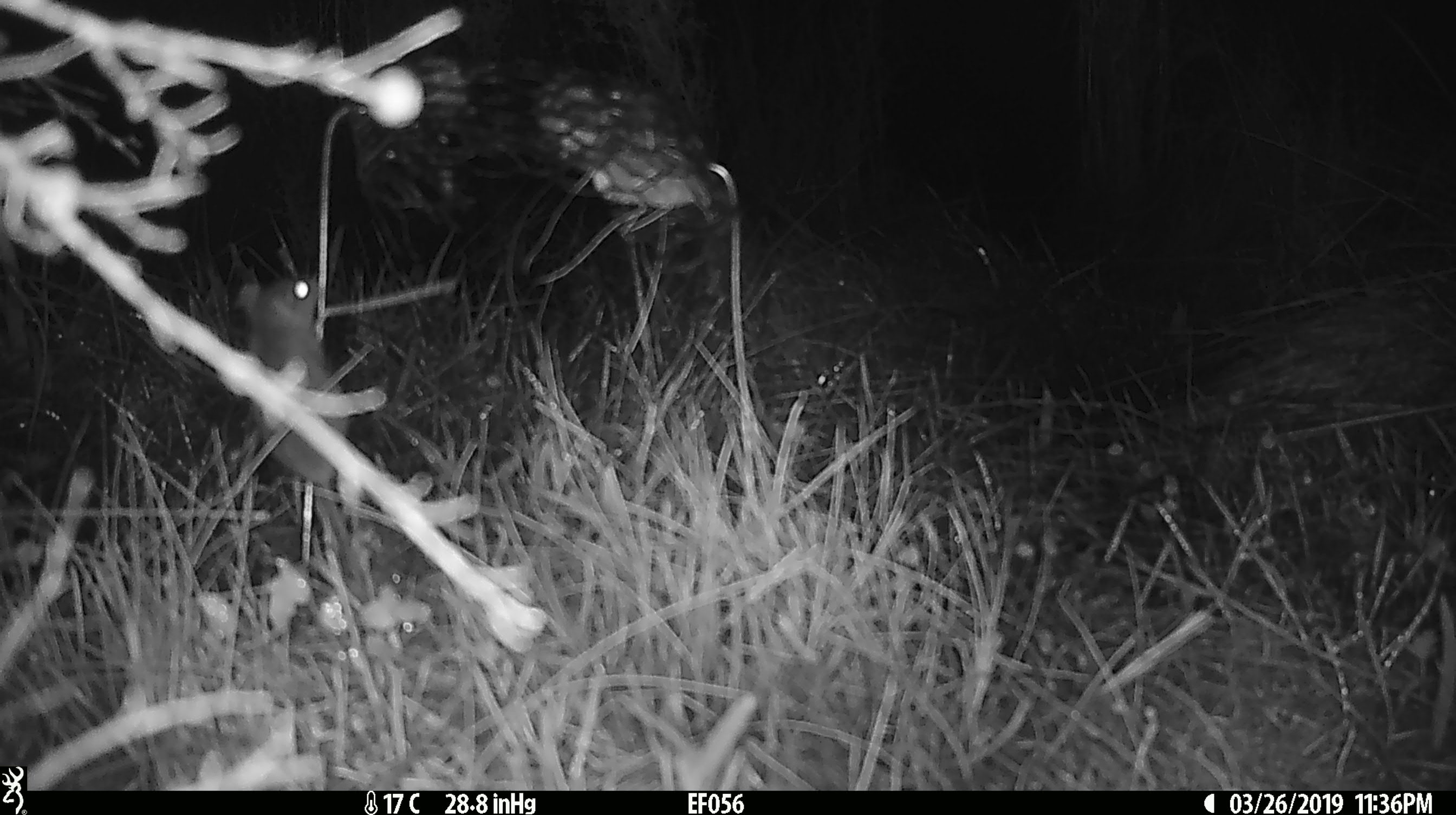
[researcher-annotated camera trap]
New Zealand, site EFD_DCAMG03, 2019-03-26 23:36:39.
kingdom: Animalia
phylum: Chordata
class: Mammalia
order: Rodentia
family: Muridae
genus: Mus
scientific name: Mus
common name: mouse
Mouse (Mus).